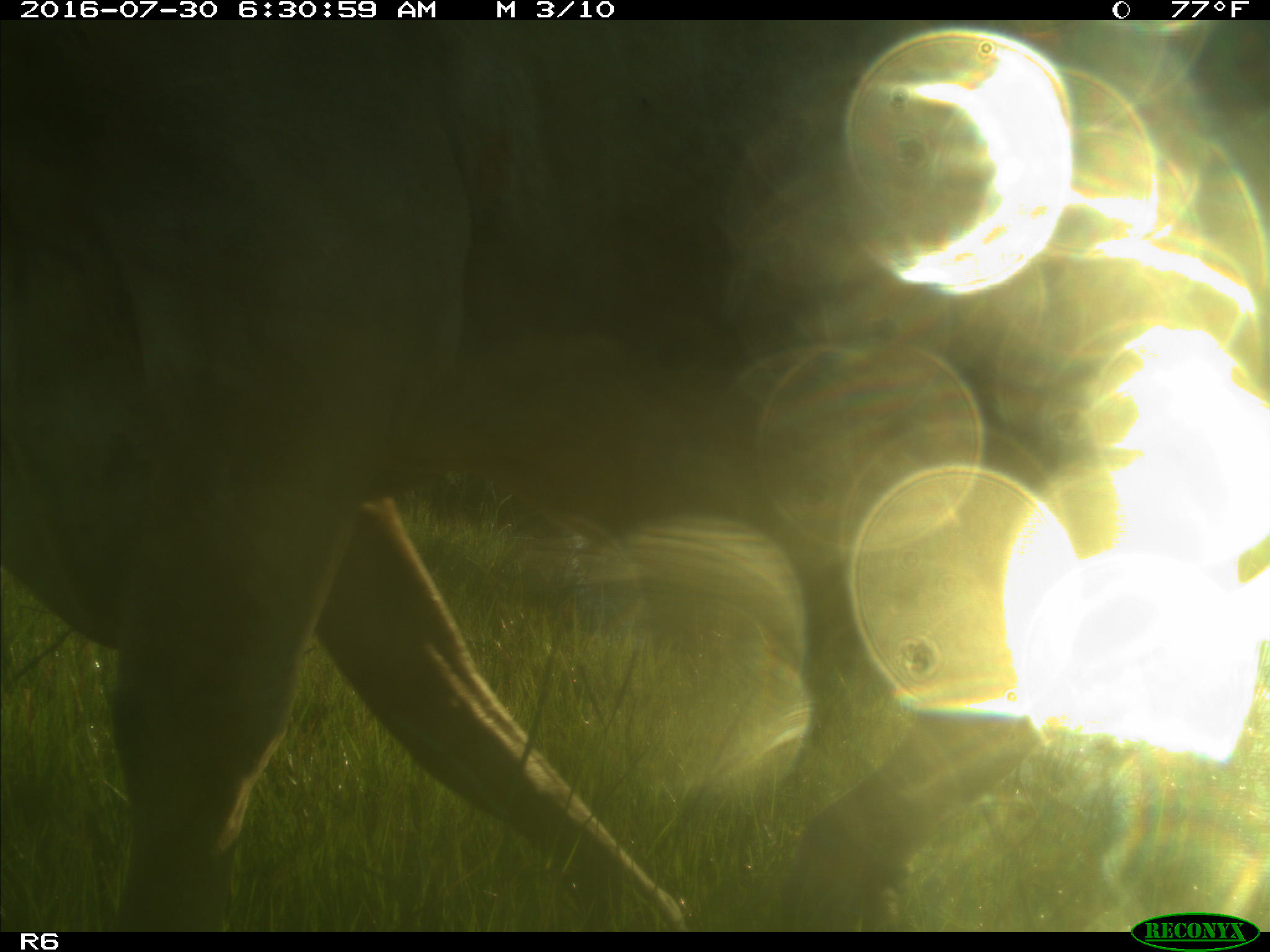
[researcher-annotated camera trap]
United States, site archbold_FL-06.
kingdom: Animalia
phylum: Chordata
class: Mammalia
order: Artiodactyla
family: Bovidae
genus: Bos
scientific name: Bos taurus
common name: domestic cow